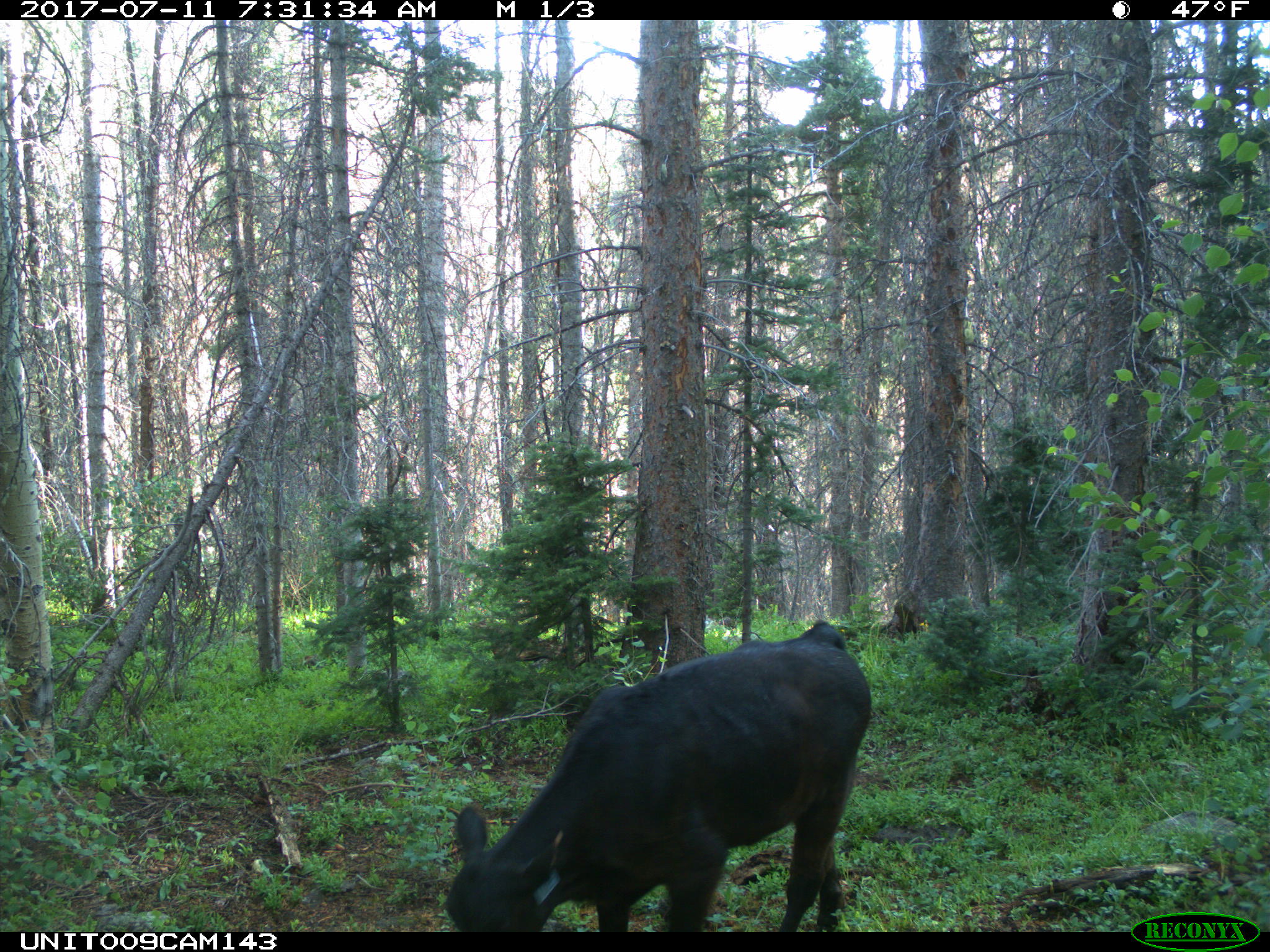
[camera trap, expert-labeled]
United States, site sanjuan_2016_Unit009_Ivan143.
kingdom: Animalia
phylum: Chordata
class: Mammalia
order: Artiodactyla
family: Bovidae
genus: Bos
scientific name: Bos taurus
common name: domestic cow